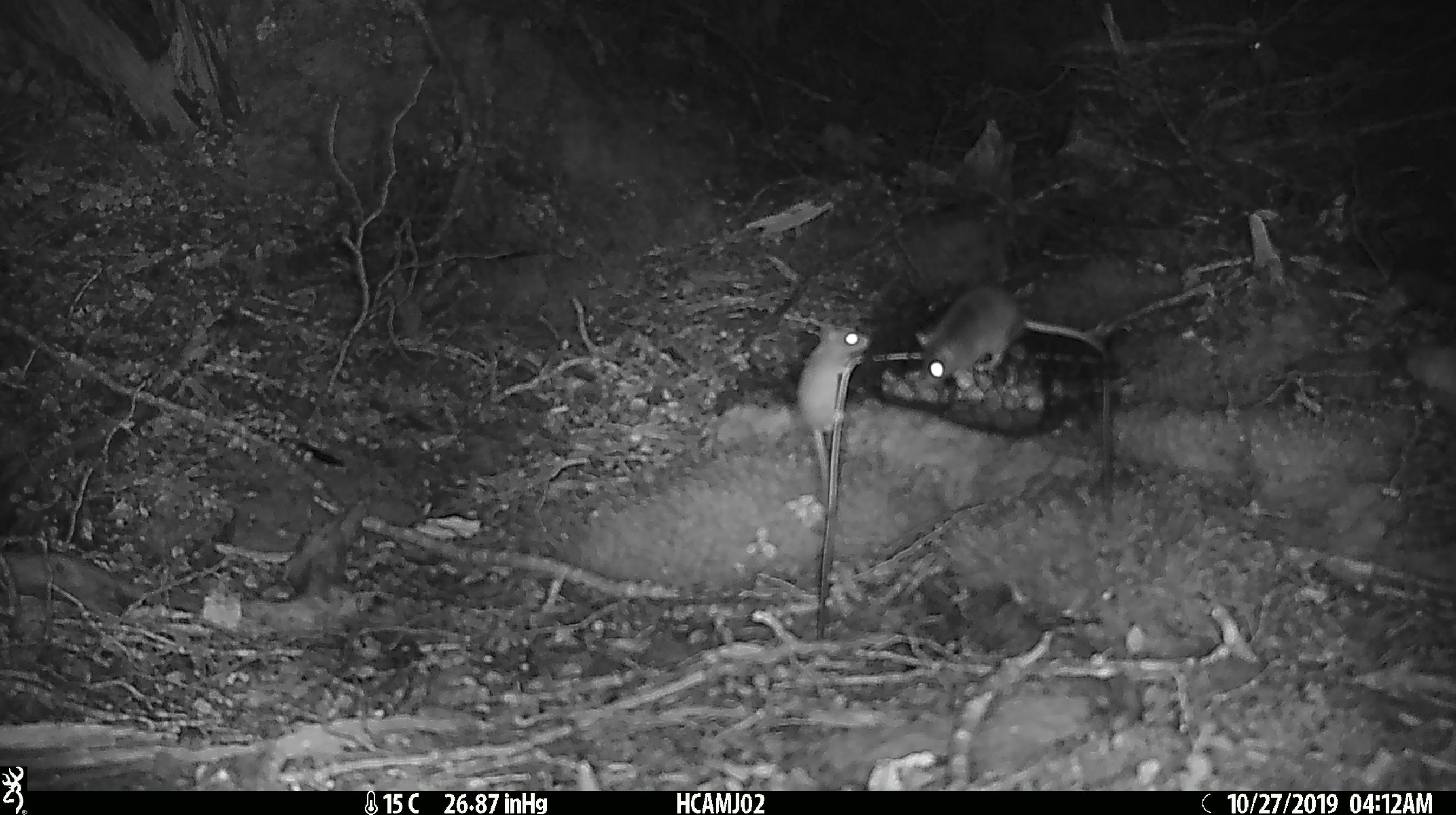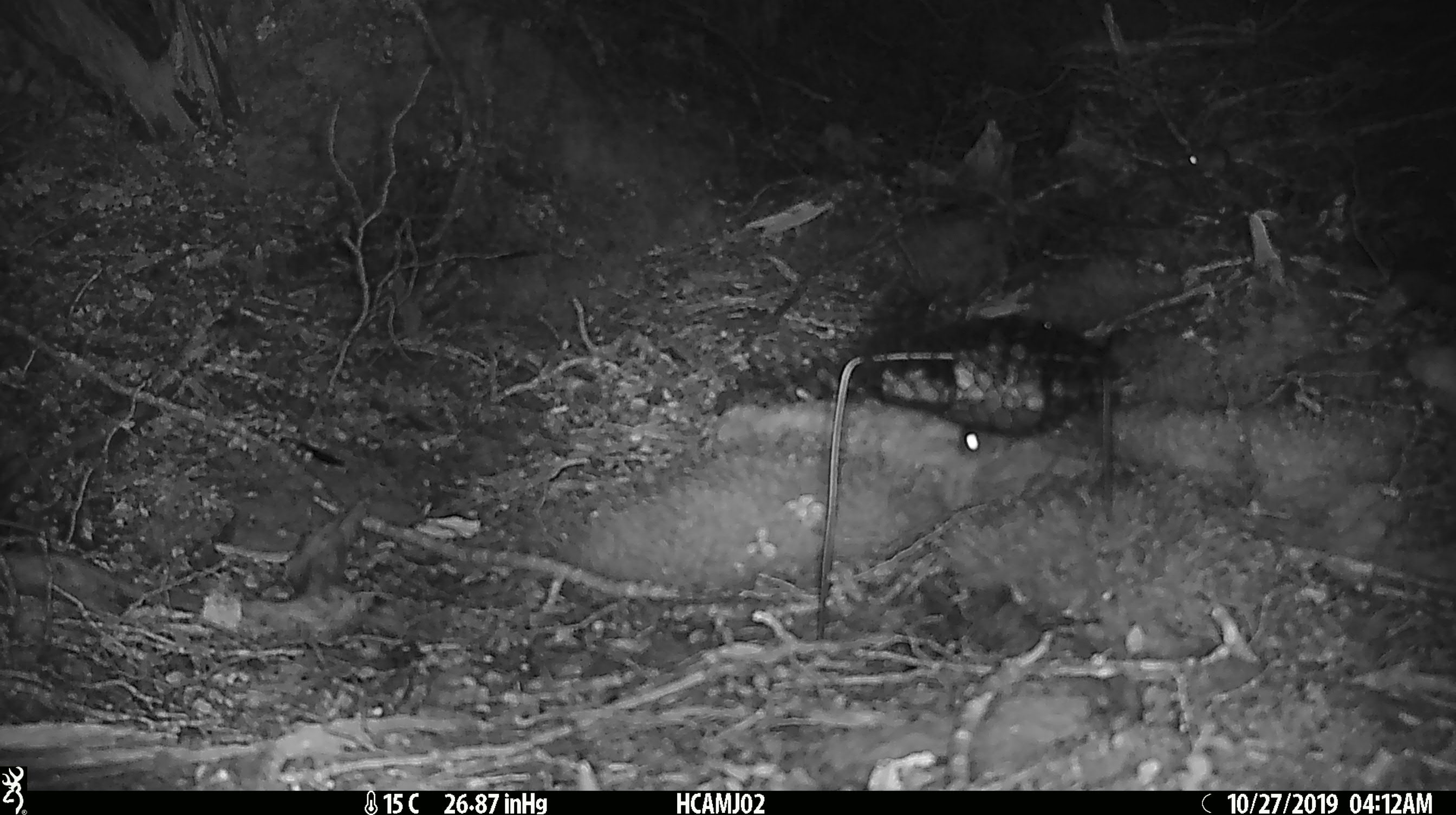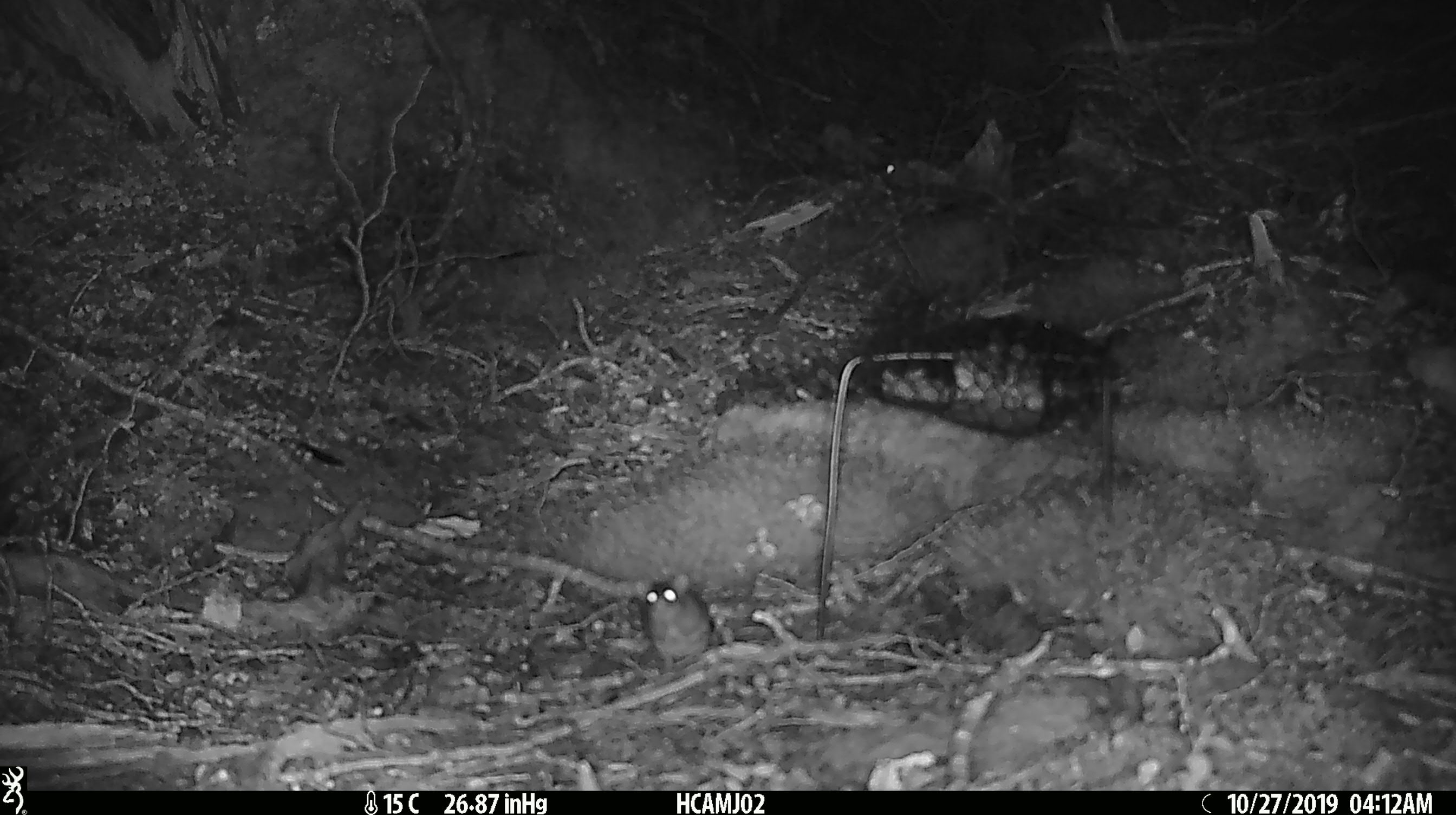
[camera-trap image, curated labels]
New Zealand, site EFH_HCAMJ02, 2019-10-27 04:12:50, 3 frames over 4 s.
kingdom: Animalia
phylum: Chordata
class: Mammalia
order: Rodentia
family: Muridae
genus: Mus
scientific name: Mus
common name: mouse